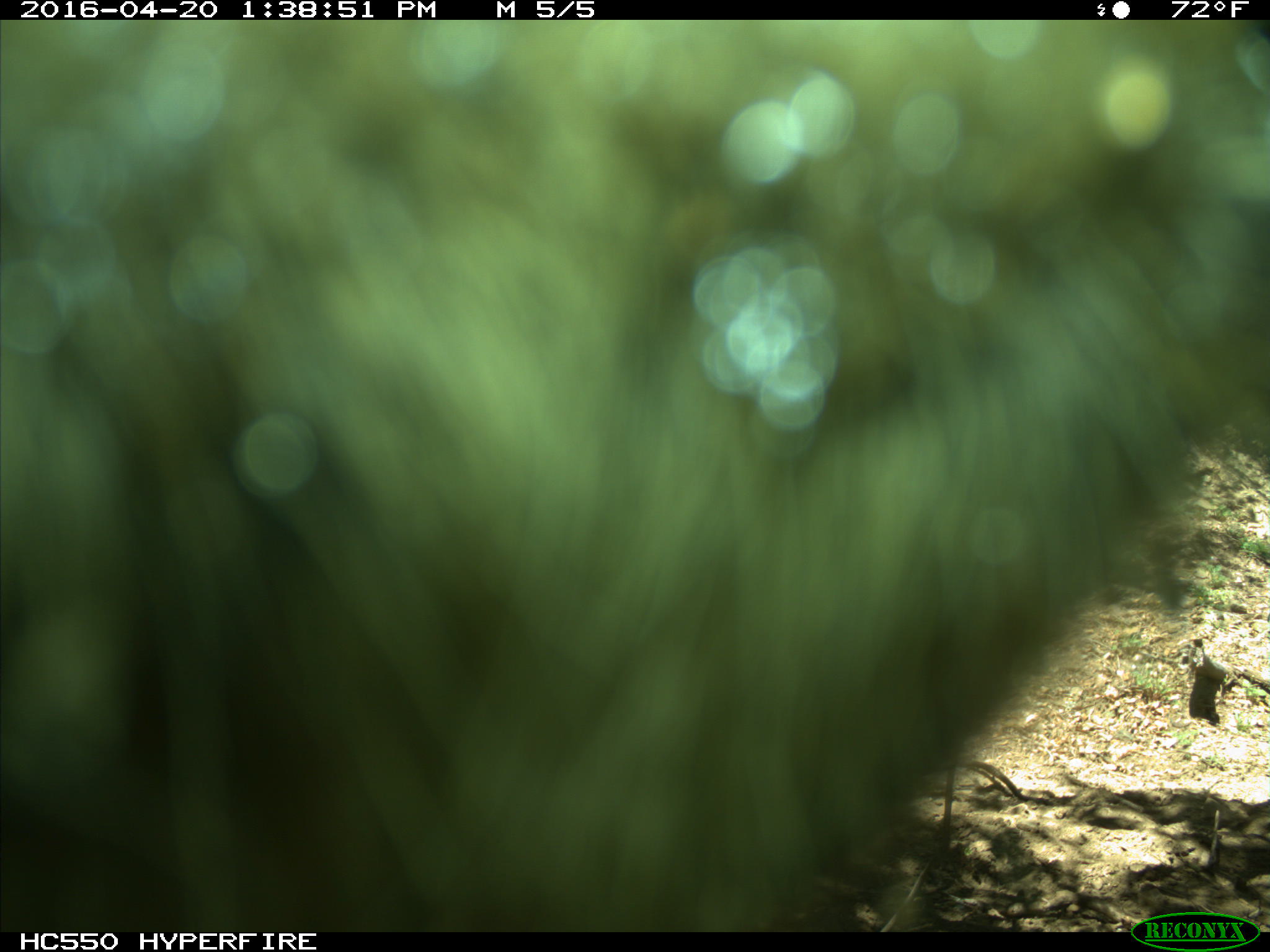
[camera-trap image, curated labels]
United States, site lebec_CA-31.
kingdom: Animalia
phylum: Chordata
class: Mammalia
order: Artiodactyla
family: Bovidae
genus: Bos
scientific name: Bos taurus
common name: domestic cow